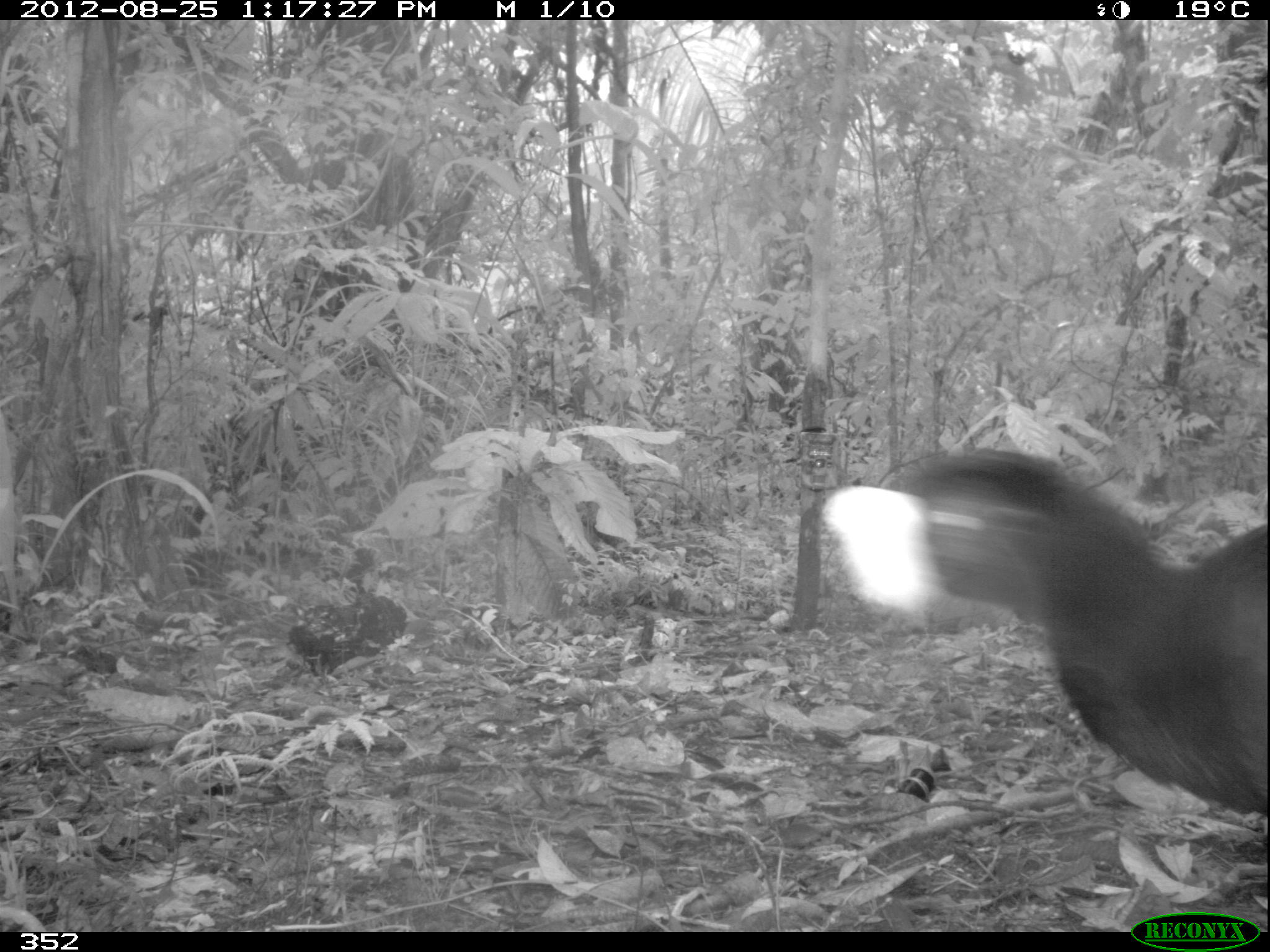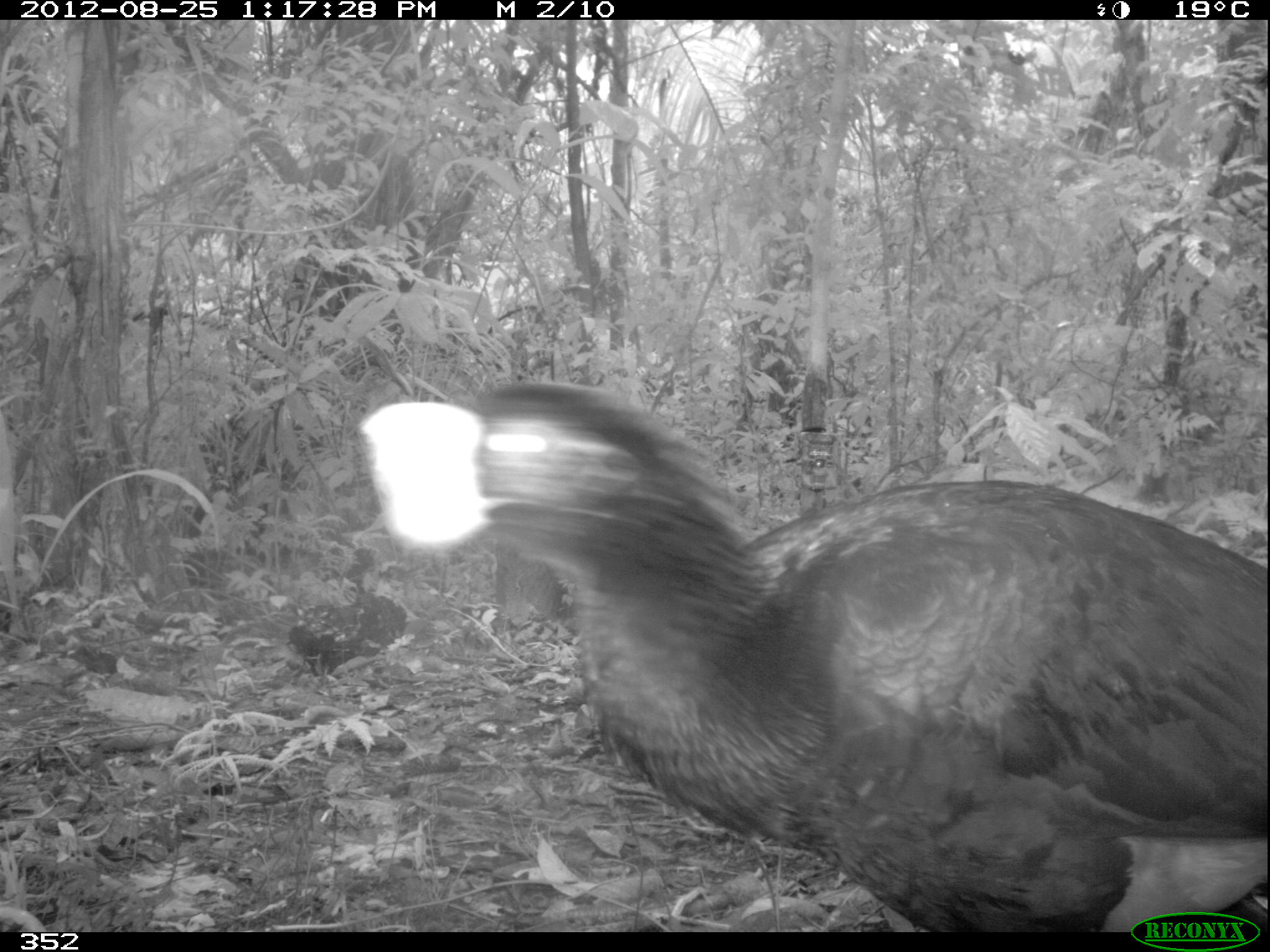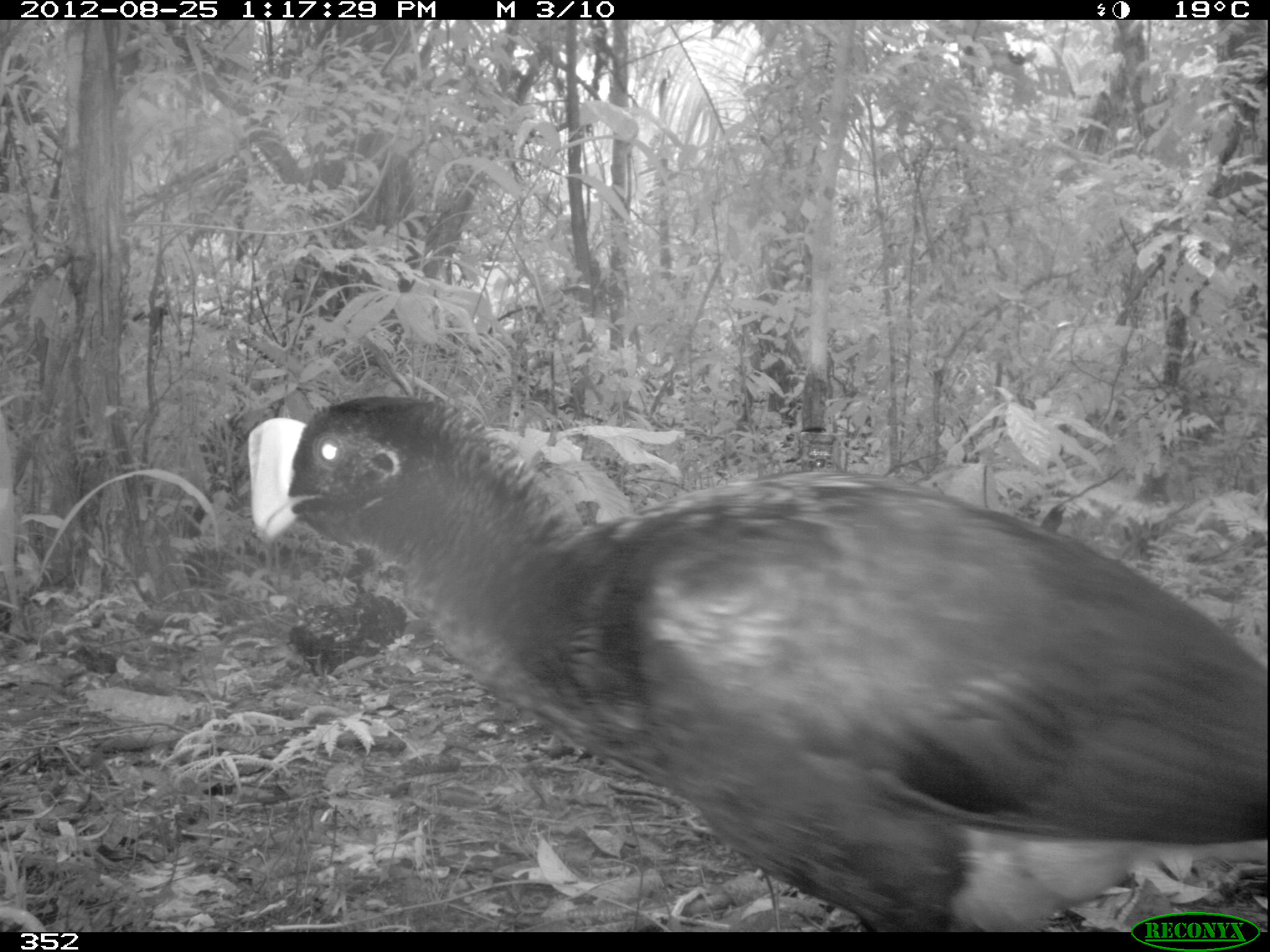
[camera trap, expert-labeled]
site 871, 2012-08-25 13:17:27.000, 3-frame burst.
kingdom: Animalia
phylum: Chordata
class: Aves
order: Galliformes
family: Cracidae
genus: Mitu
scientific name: Mitu tuberosum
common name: razor-billed curassow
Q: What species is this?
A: Mitu tuberosum (razor-billed curassow).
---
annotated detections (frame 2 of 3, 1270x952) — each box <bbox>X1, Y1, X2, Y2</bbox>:
mitu tuberosum: <bbox>356, 382, 1270, 926</bbox>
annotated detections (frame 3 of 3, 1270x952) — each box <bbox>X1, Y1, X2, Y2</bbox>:
mitu tuberosum: <bbox>242, 392, 1266, 927</bbox>